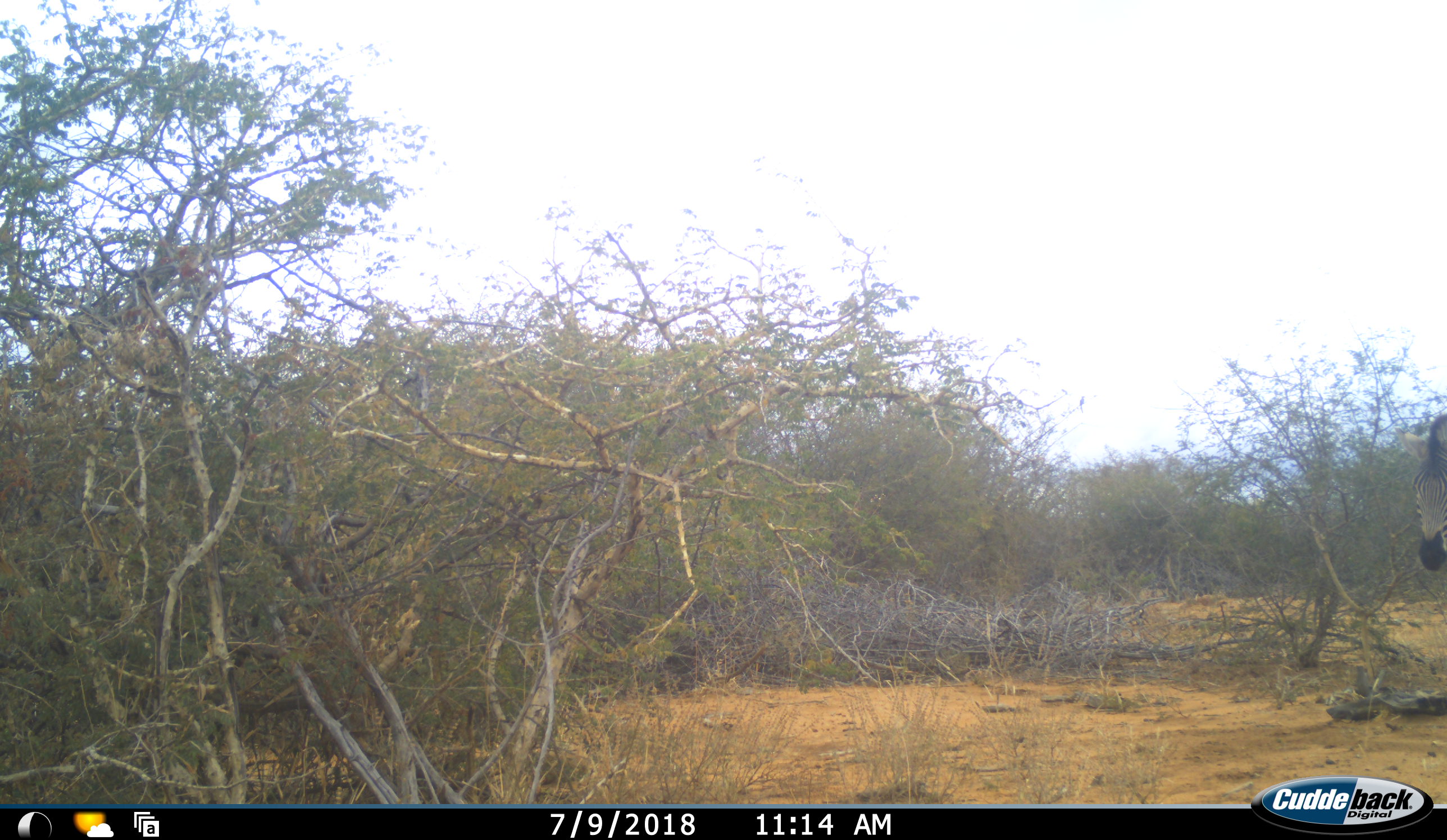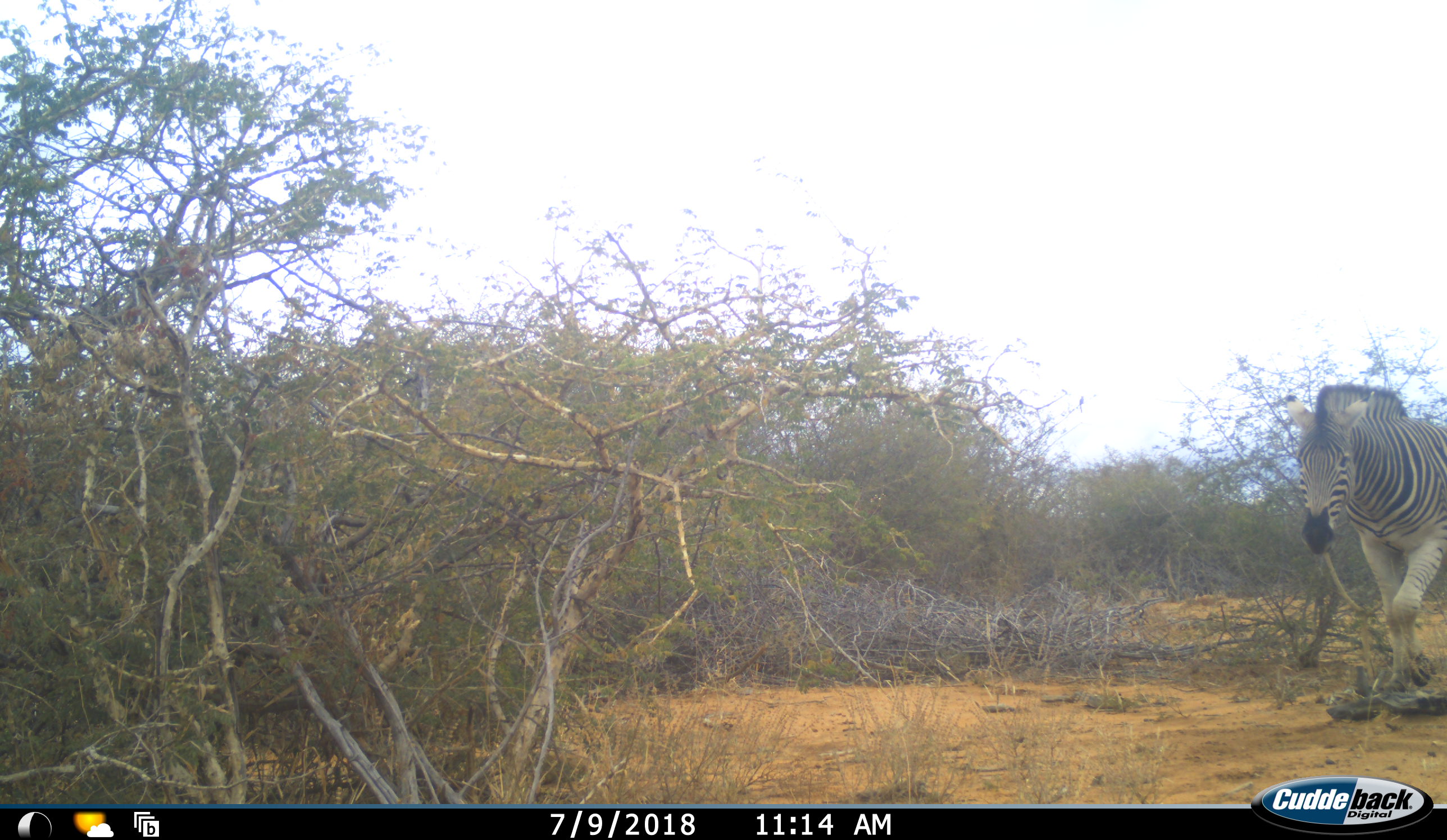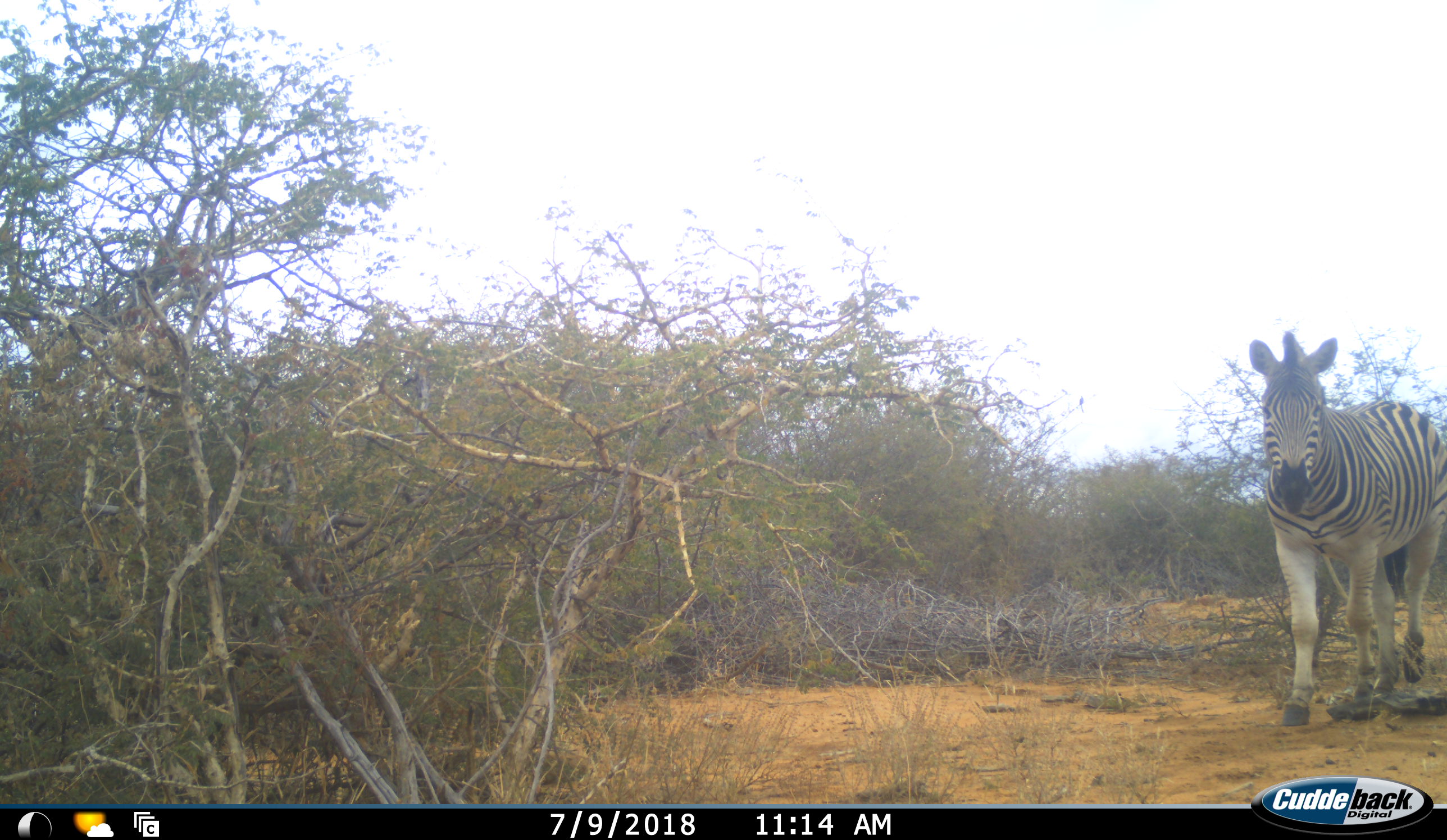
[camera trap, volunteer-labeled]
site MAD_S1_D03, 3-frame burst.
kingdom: Animalia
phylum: Chordata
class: Mammalia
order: Perissodactyla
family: Equidae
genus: Equus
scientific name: Equus quagga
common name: plains zebra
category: zebraplains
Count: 1.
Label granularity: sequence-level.